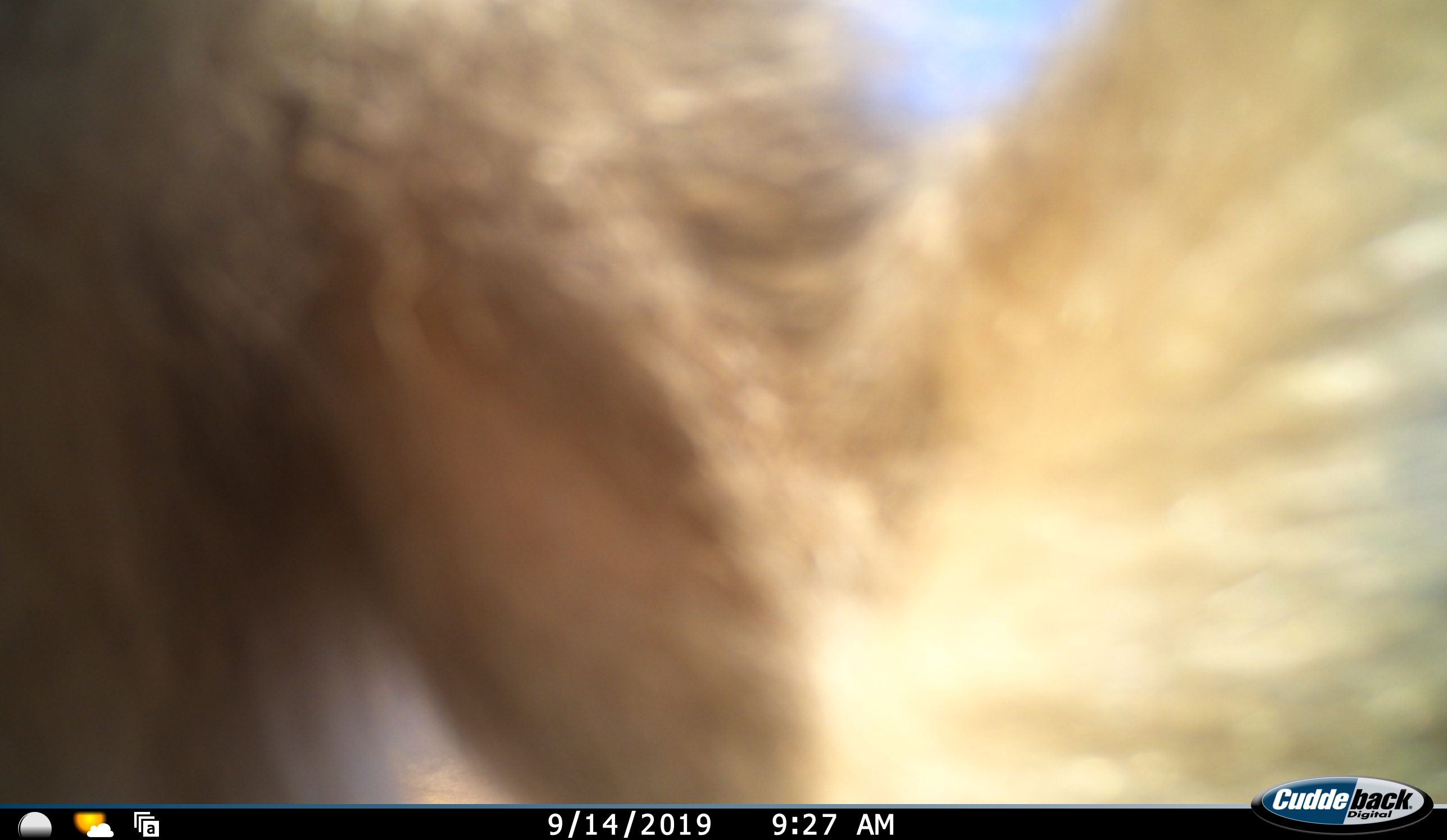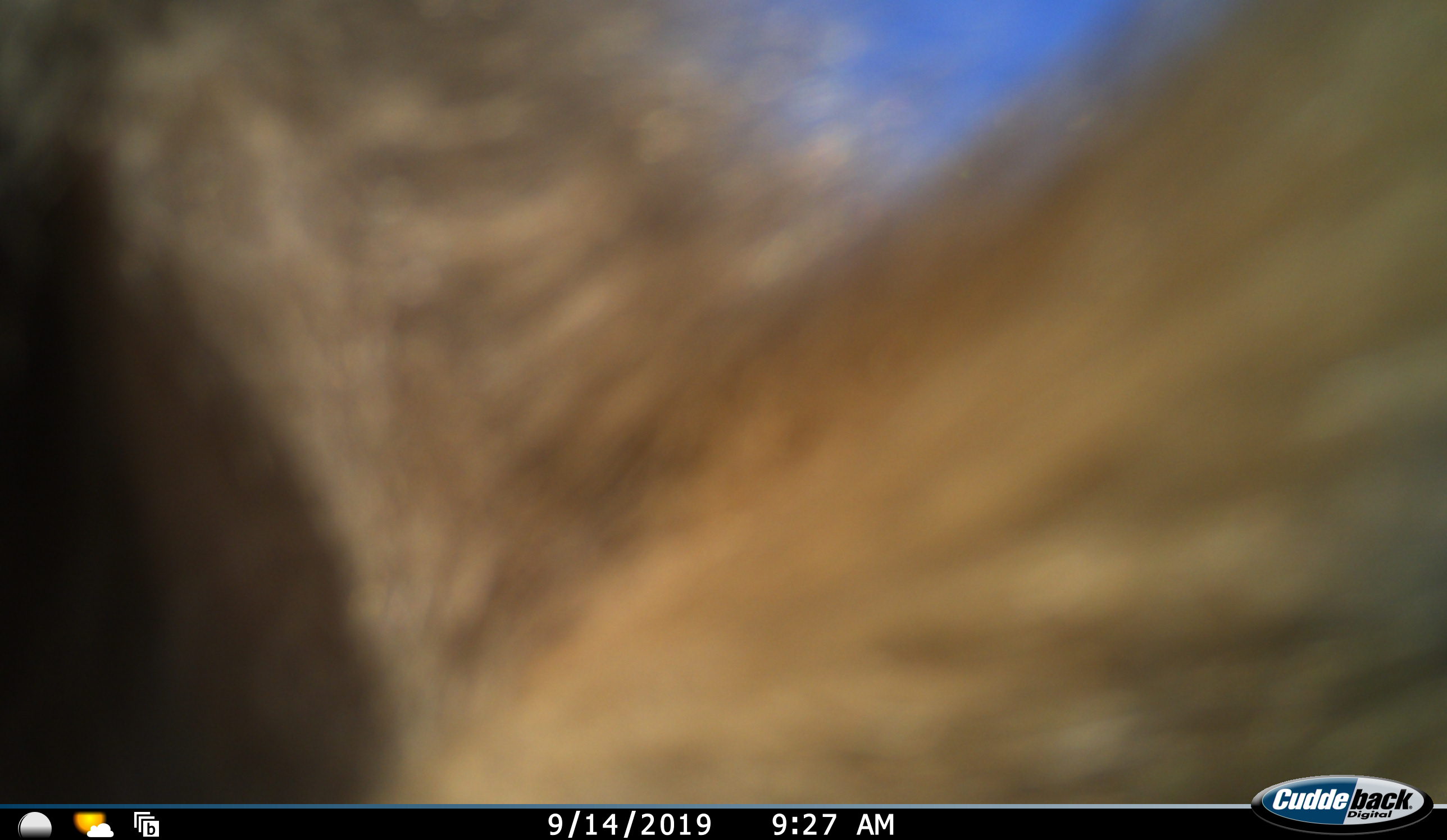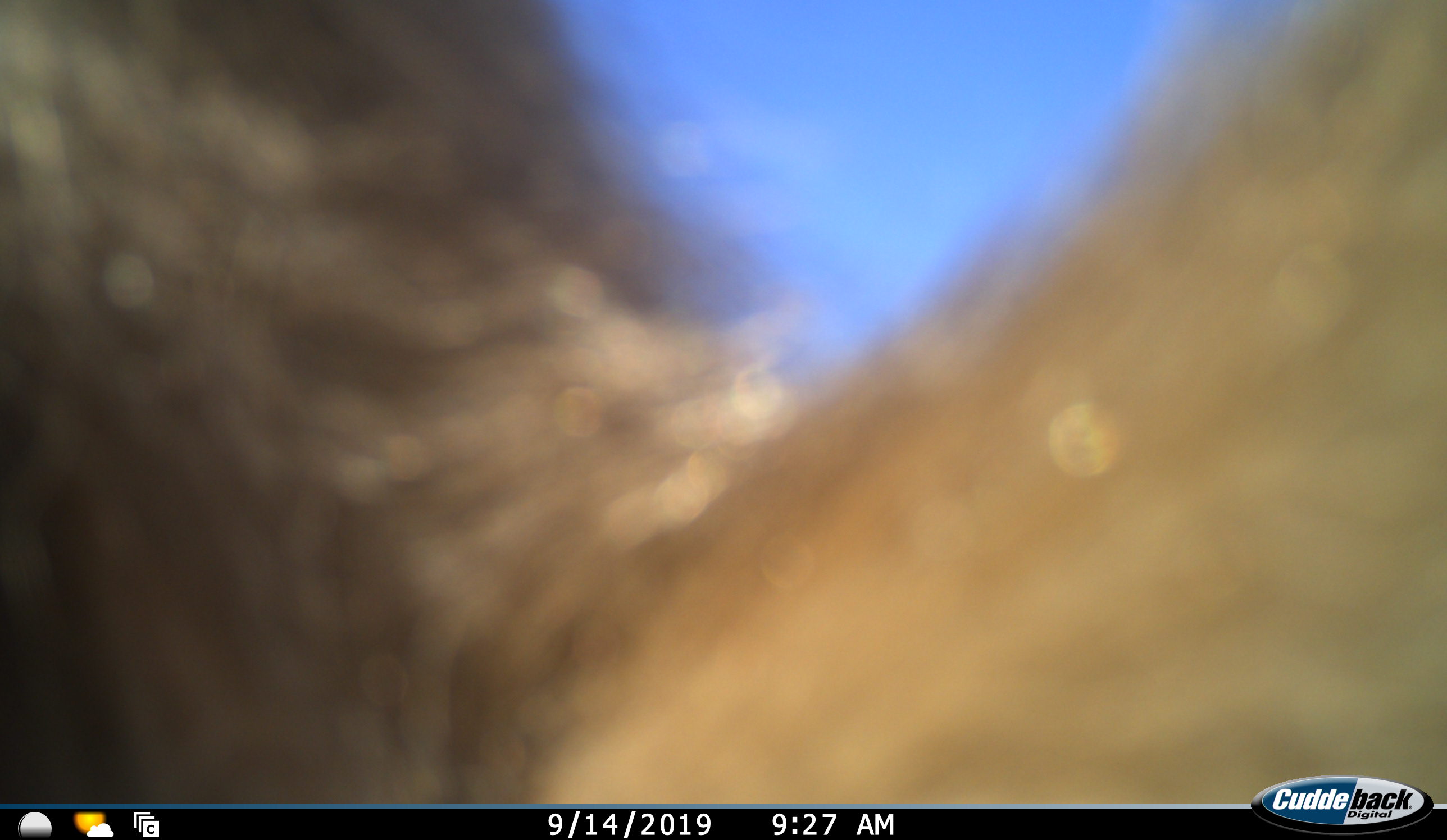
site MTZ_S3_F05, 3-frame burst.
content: unidentified animal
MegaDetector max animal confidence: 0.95